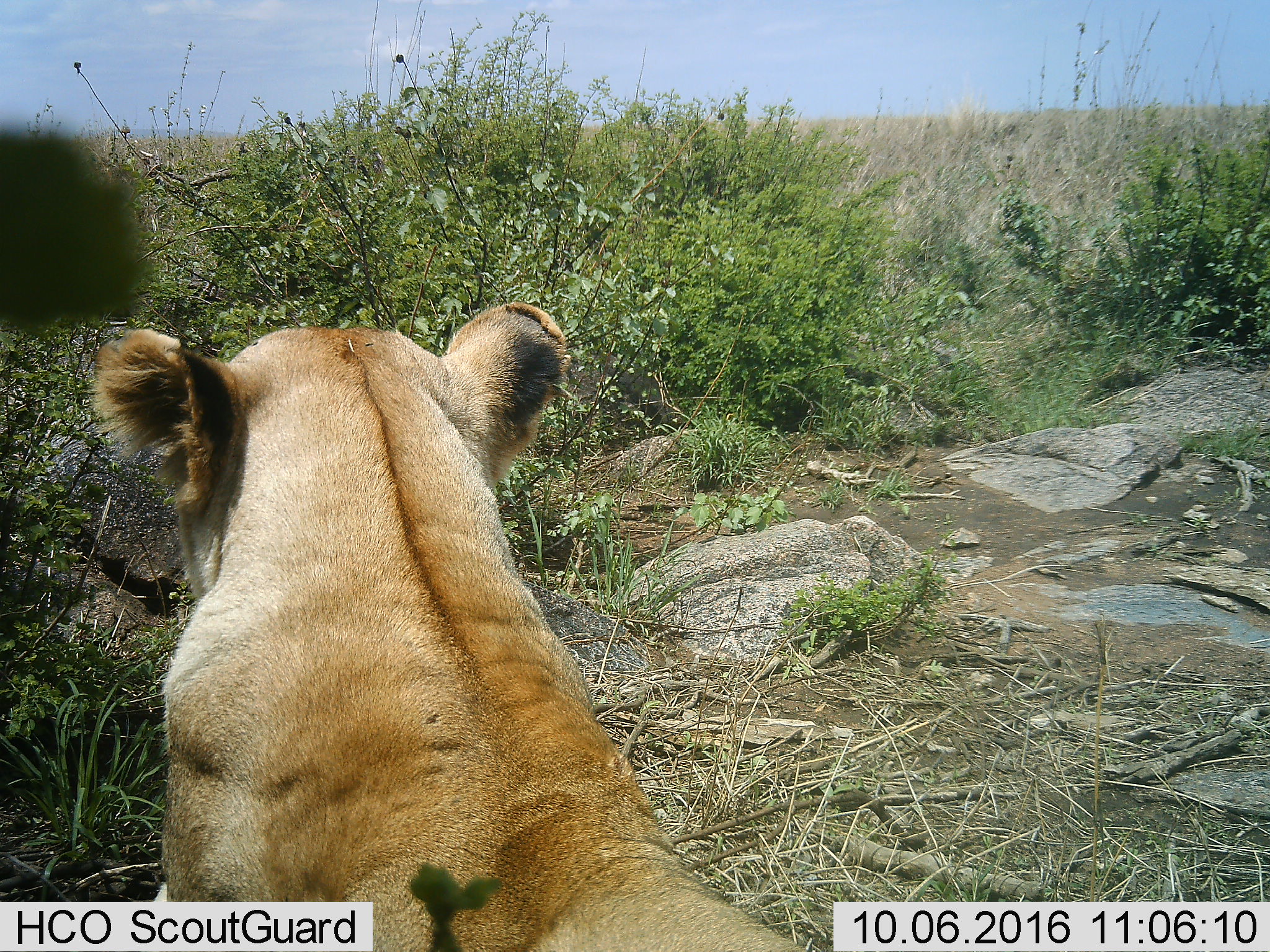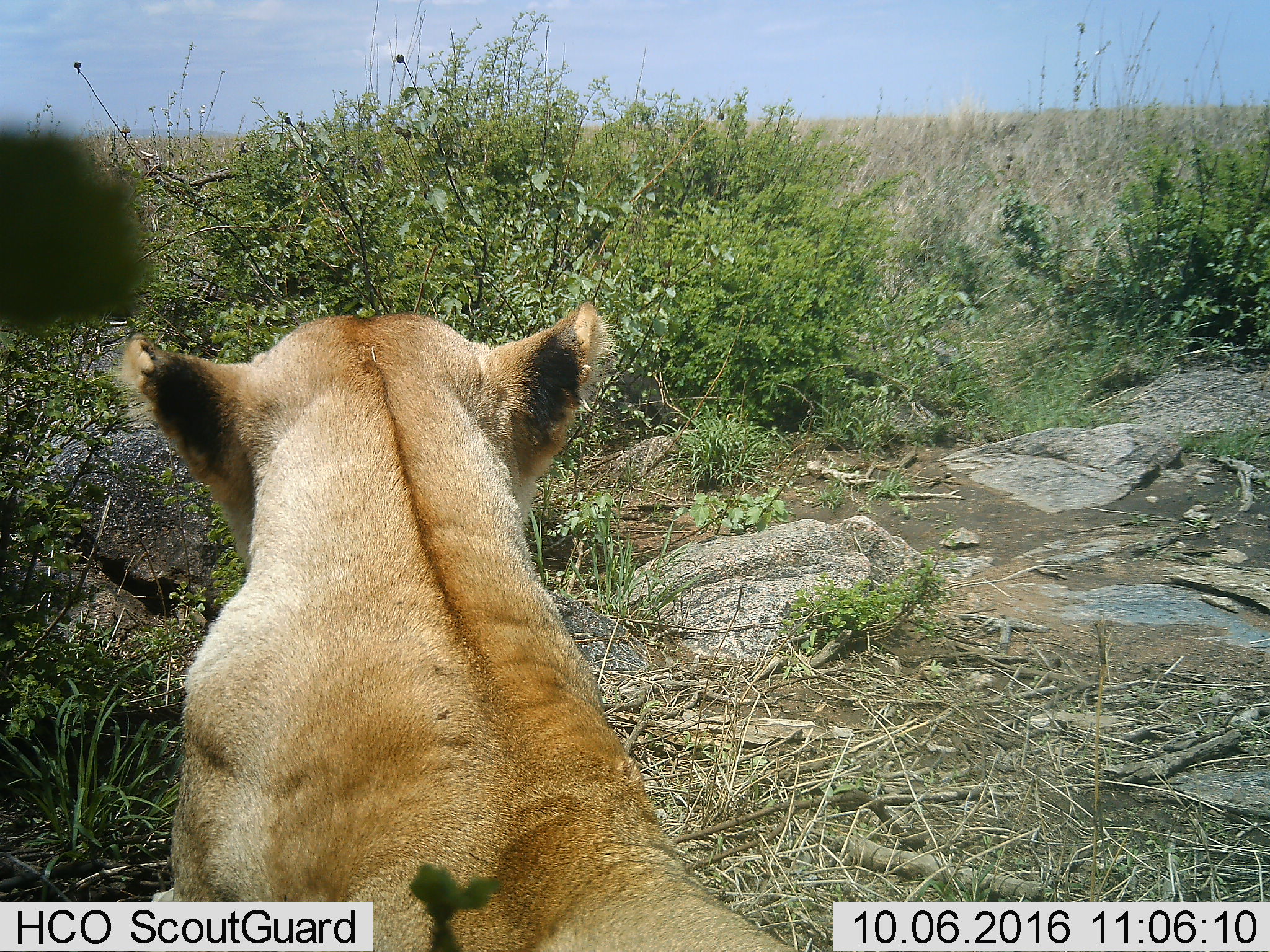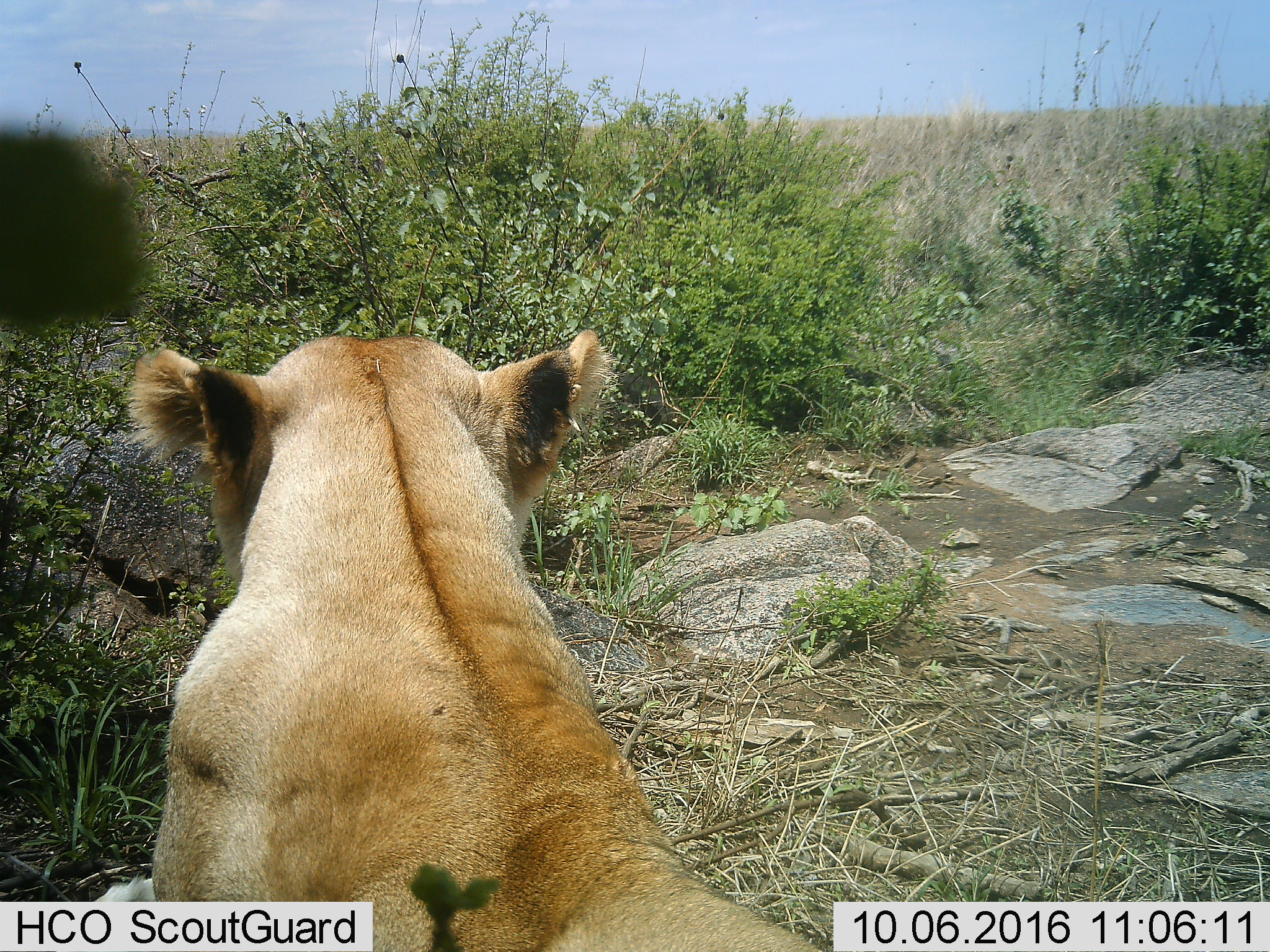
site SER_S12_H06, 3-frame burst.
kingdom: Animalia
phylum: Chordata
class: Mammalia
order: Carnivora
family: Felidae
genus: Panthera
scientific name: Panthera leo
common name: lion female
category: lionfemale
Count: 1.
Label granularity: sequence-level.